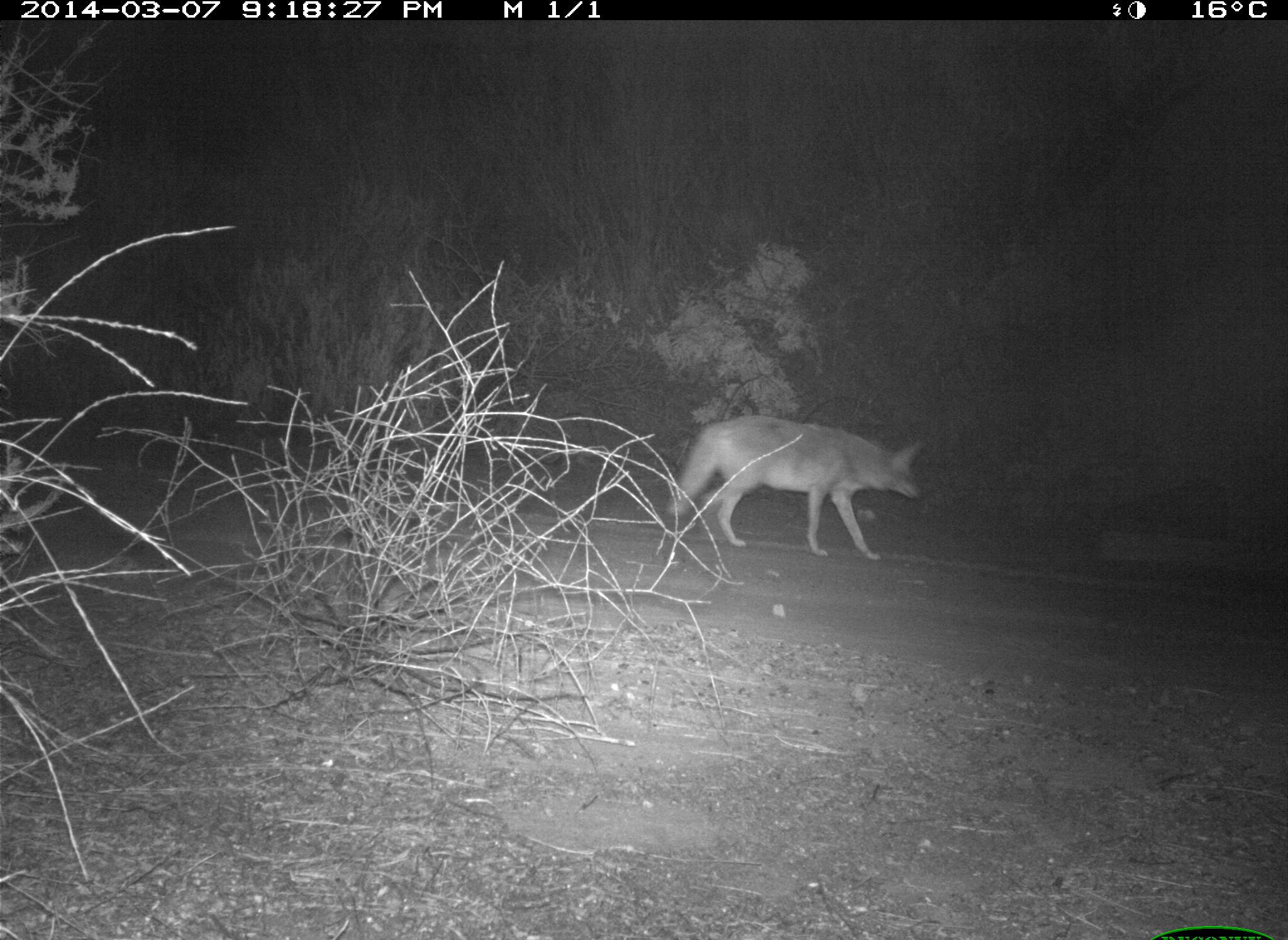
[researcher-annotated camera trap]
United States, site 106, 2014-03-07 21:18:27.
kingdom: Animalia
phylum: Chordata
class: Mammalia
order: Carnivora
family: Canidae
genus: Canis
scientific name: Canis latrans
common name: coyote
Coyote (Canis latrans).